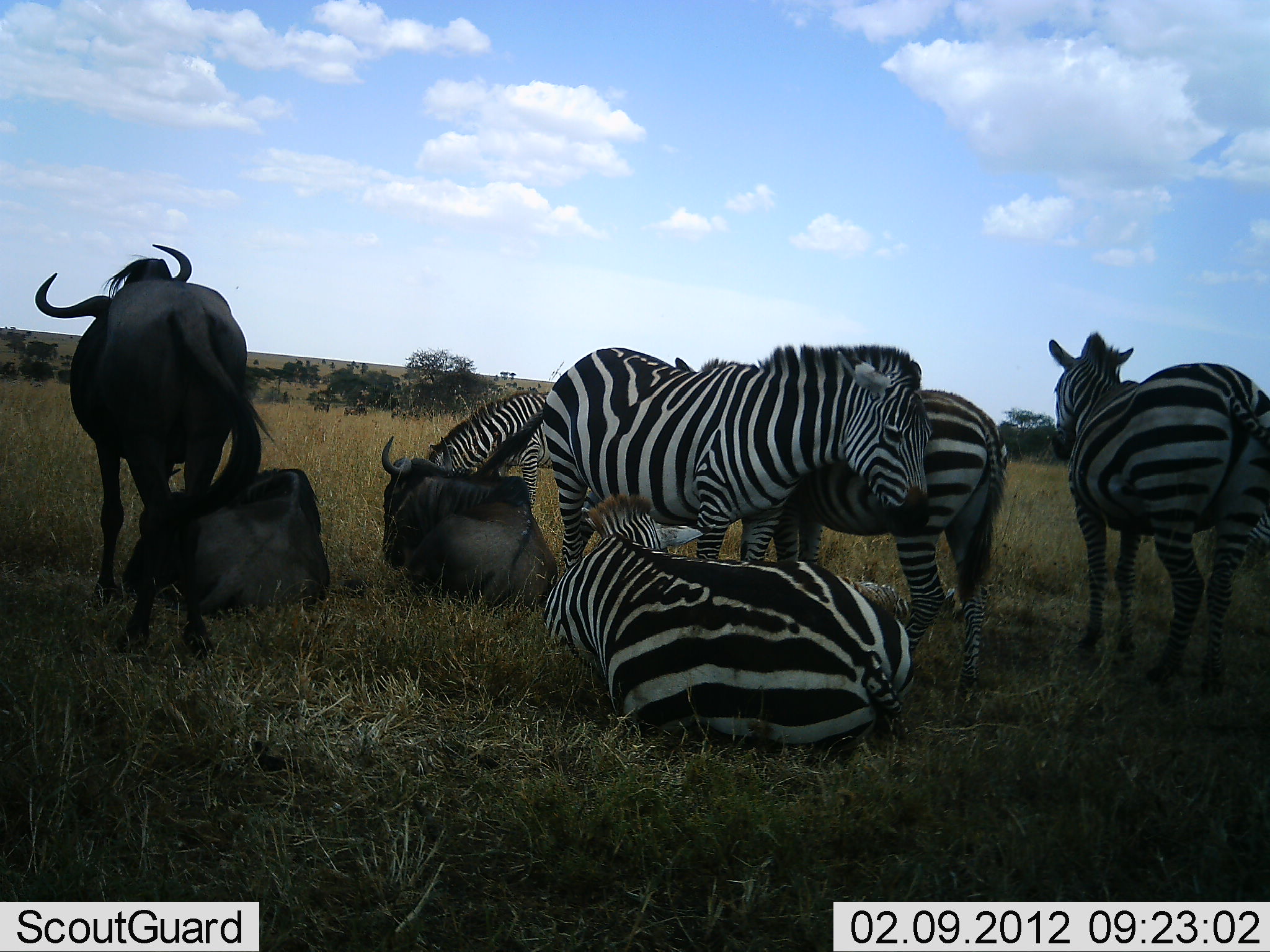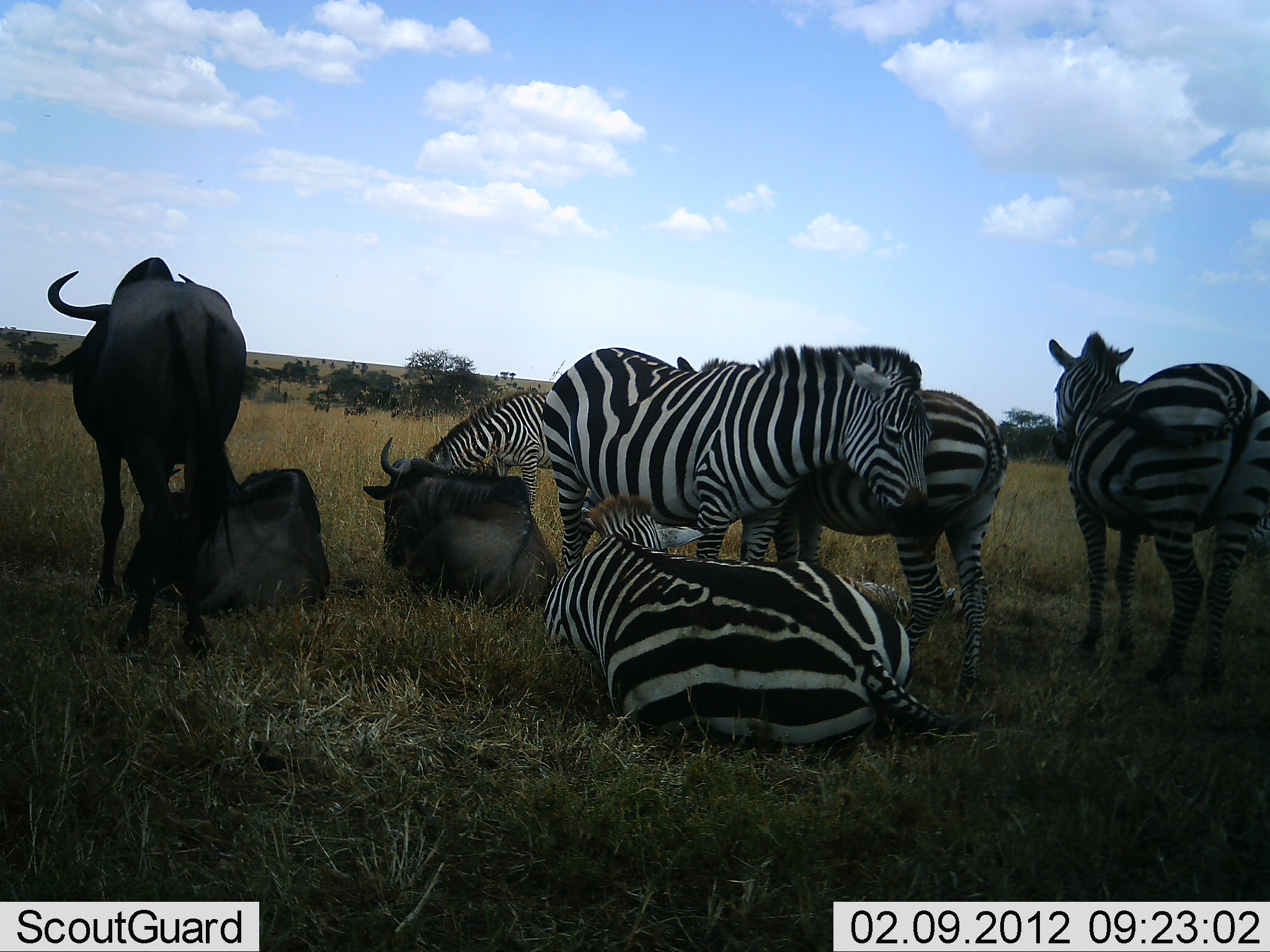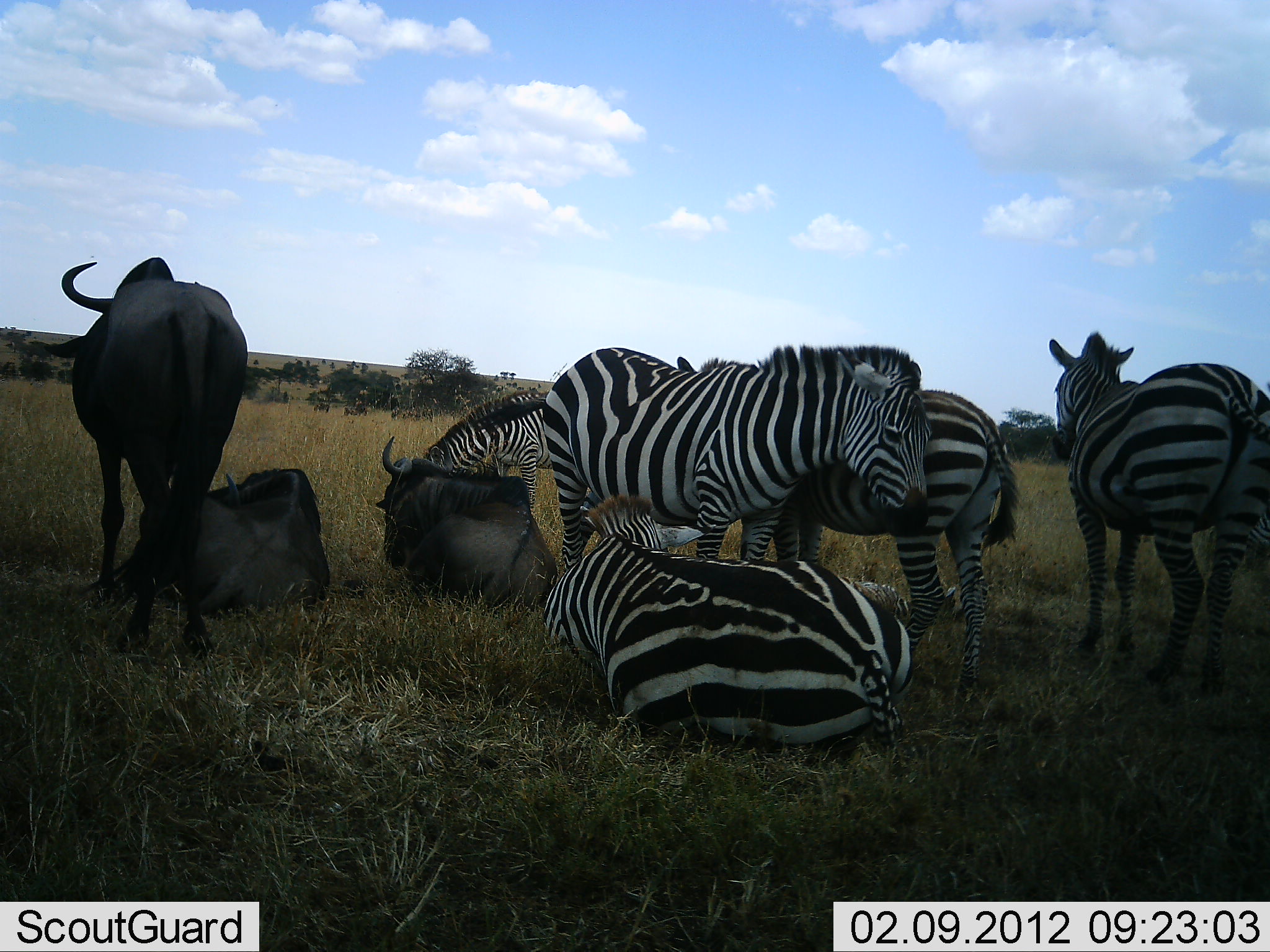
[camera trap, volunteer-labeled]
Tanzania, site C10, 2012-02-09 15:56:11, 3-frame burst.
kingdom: Animalia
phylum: Chordata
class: Mammalia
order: Artiodactyla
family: Bovidae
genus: Connochaetes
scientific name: Connochaetes taurinus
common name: blue wildebeest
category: wildebeest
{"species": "wildebeest (blue wildebeest) (Connochaetes taurinus)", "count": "3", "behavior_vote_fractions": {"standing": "92%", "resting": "100%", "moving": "4%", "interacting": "0%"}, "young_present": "0%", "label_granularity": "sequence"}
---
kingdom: Animalia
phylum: Chordata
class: Mammalia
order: Perissodactyla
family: Equidae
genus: Equus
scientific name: Equus quagga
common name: plains zebra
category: zebra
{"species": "zebra (plains zebra) (Equus quagga)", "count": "5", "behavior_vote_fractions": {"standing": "96%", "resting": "96%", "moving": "4%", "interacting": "14%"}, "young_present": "0%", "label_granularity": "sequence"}